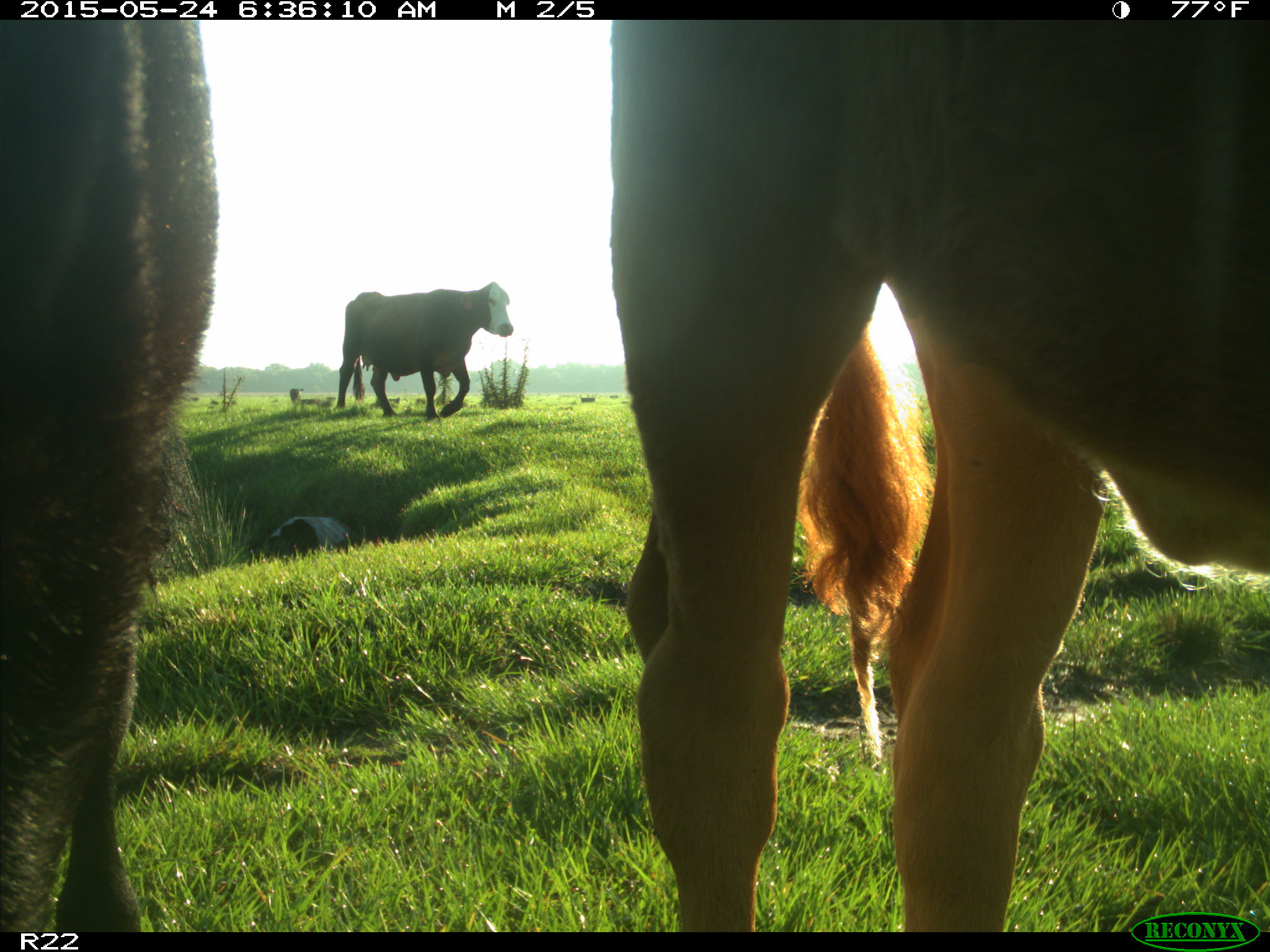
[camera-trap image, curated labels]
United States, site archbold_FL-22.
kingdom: Animalia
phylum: Chordata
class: Mammalia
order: Artiodactyla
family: Bovidae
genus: Bos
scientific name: Bos taurus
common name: domestic cow